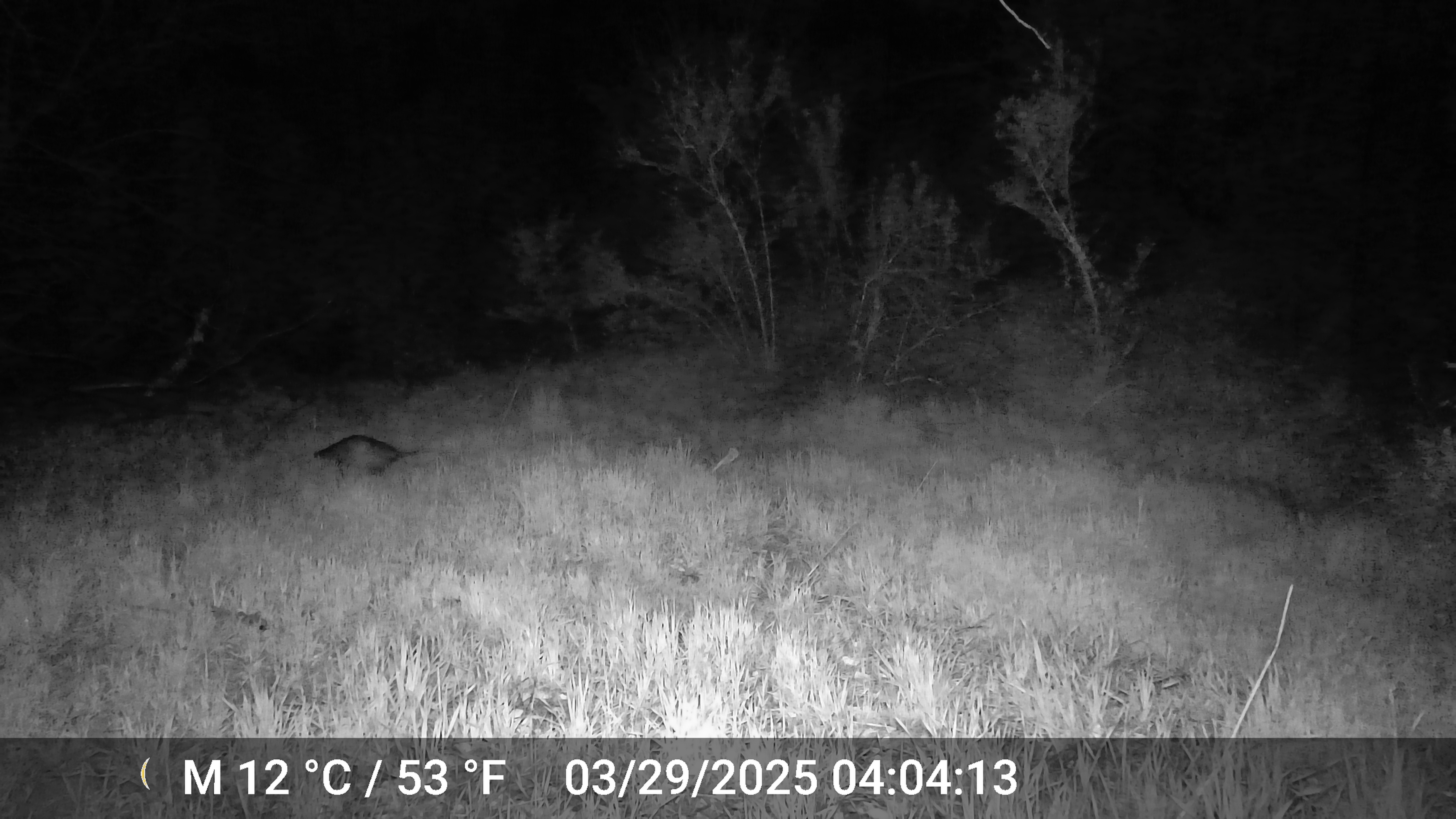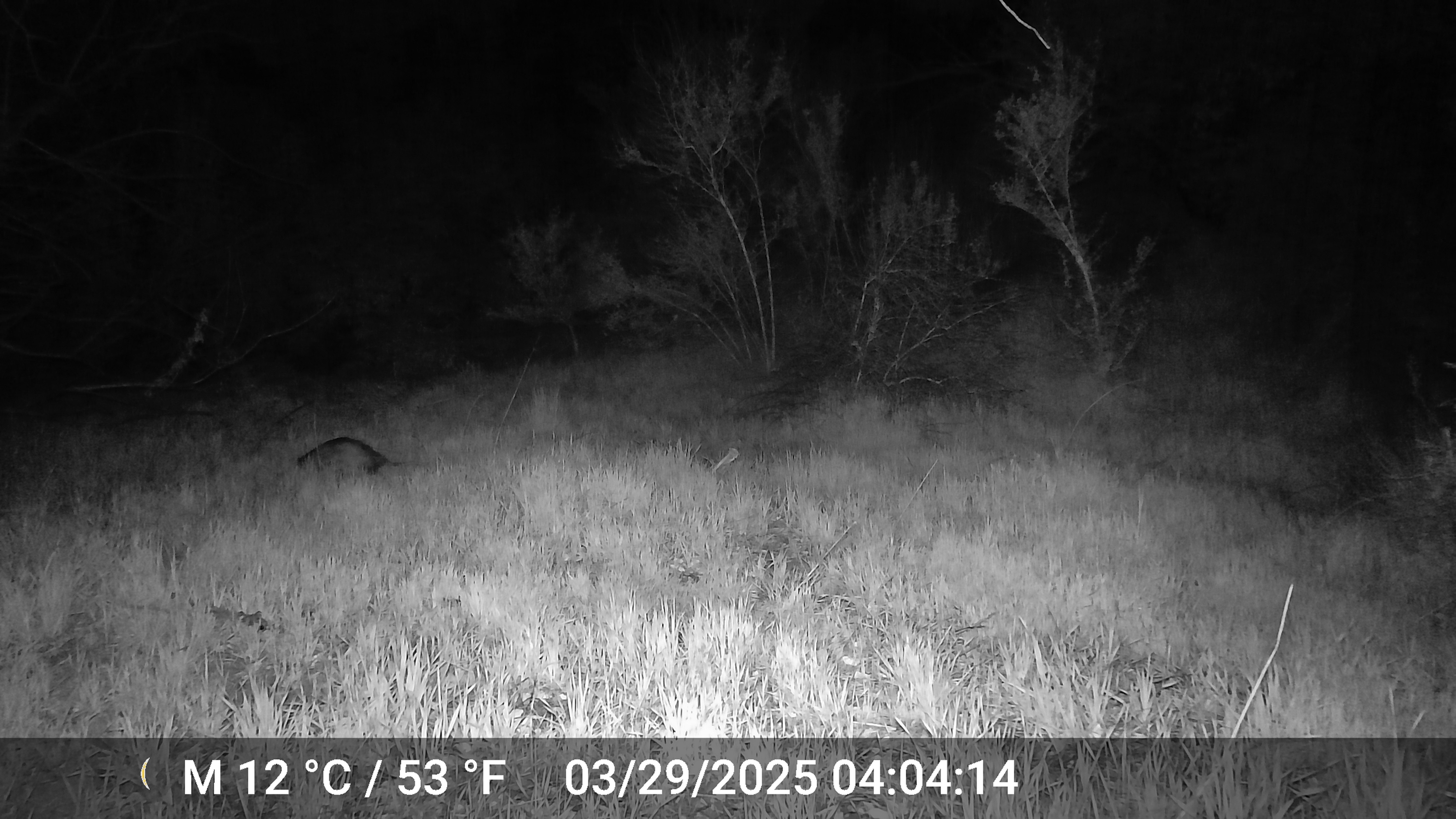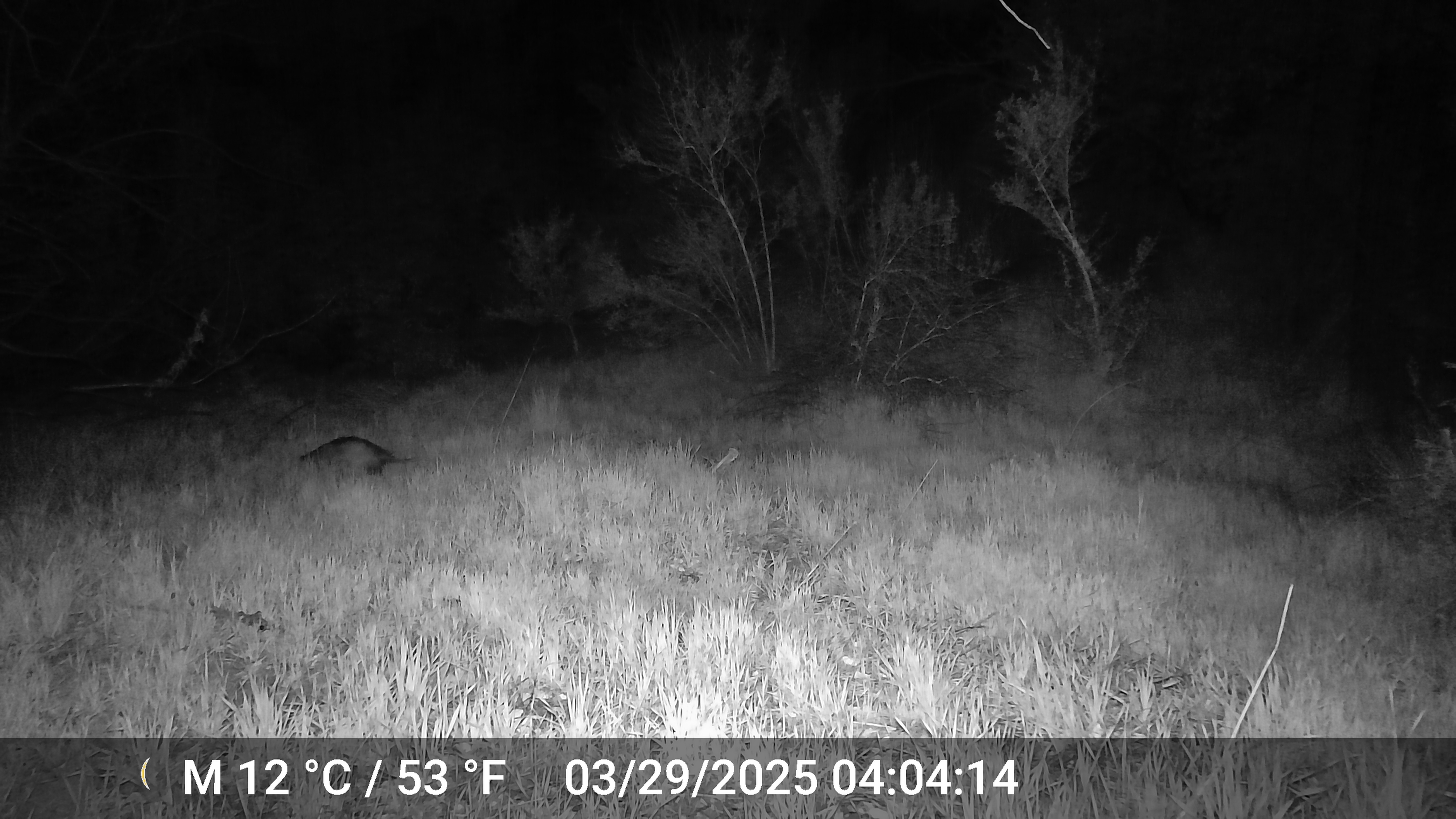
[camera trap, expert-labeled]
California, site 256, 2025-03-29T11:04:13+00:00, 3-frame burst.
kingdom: Animalia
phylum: Chordata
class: Mammalia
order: Didelphimorphia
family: Didelphidae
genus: Didelphis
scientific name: Didelphis virginiana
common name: virginia opossum